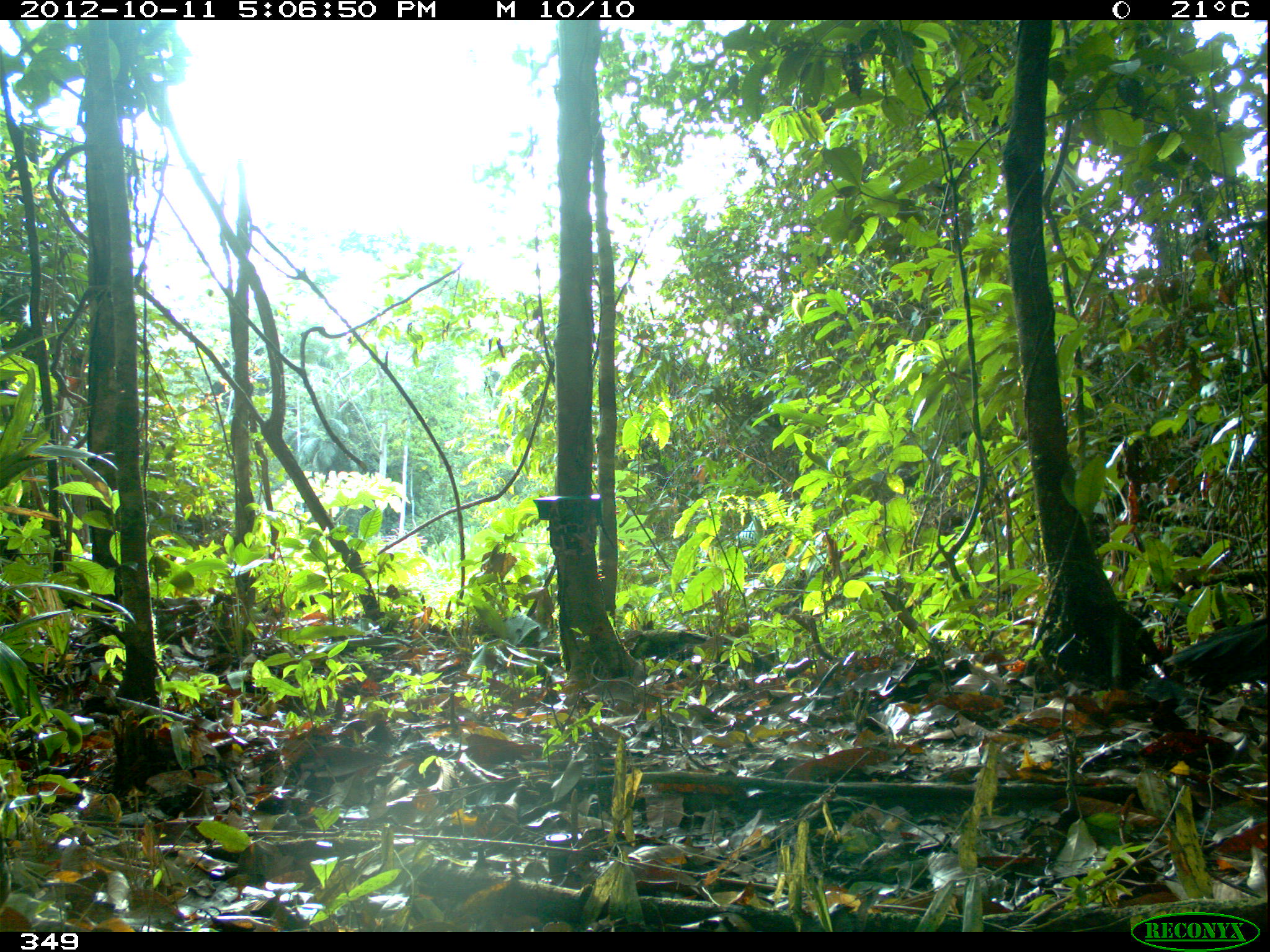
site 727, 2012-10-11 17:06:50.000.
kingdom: Animalia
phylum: Chordata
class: Aves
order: Galliformes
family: Cracidae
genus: Penelope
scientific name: Penelope jacquacu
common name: spix's guan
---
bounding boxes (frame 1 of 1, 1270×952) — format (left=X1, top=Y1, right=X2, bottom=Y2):
penelope jacquacu: (left=1163, top=617, right=1269, bottom=696)